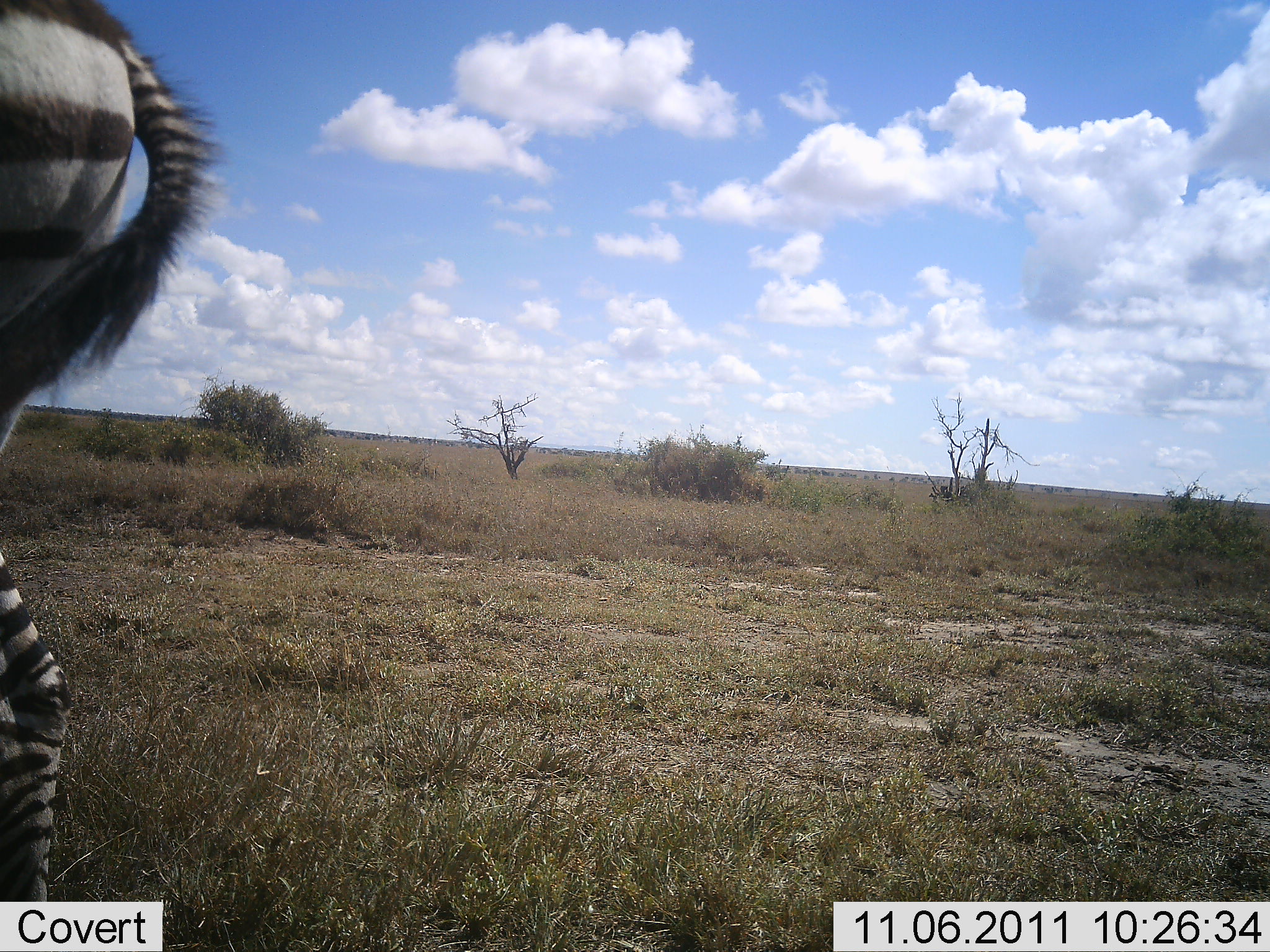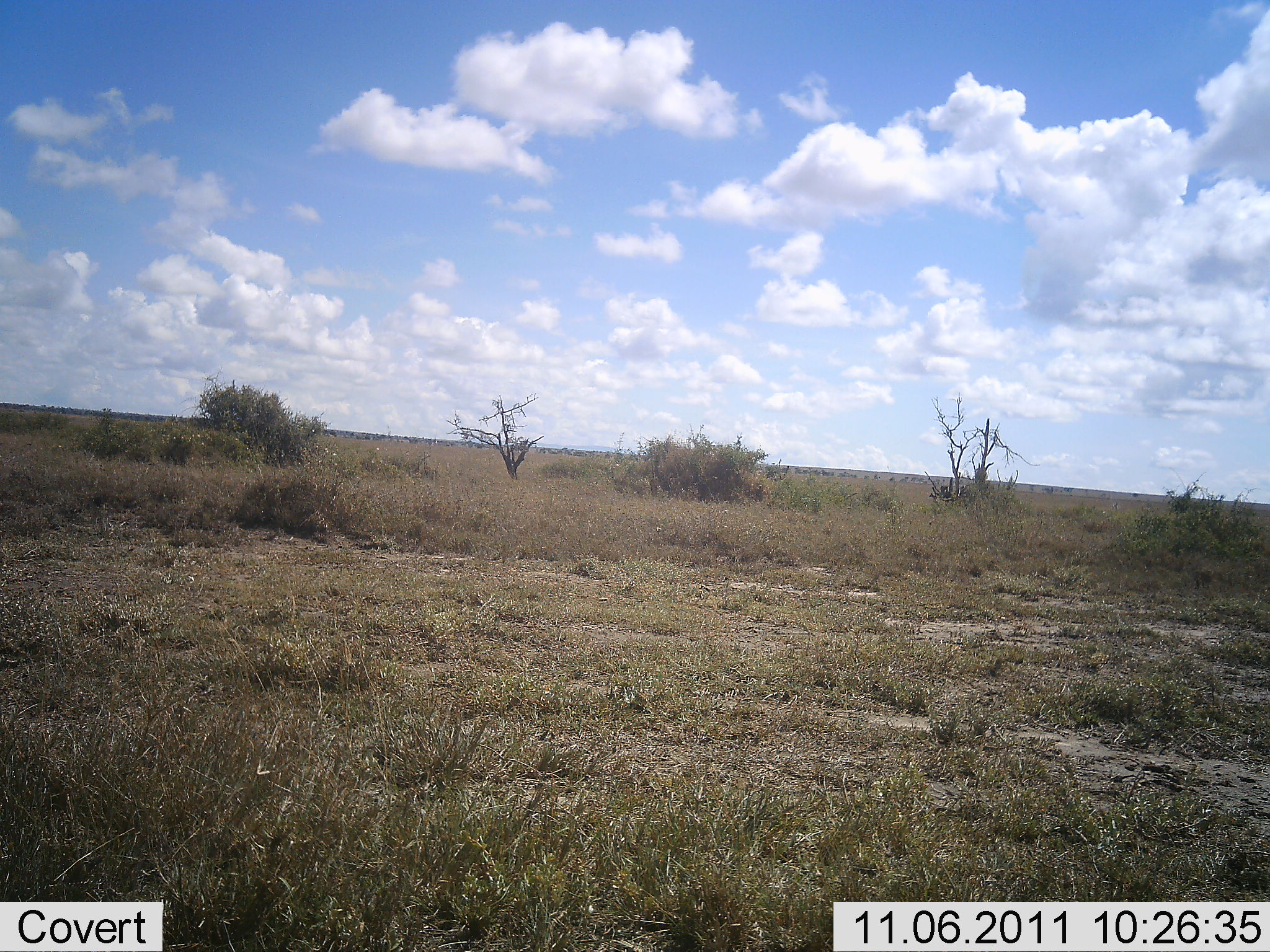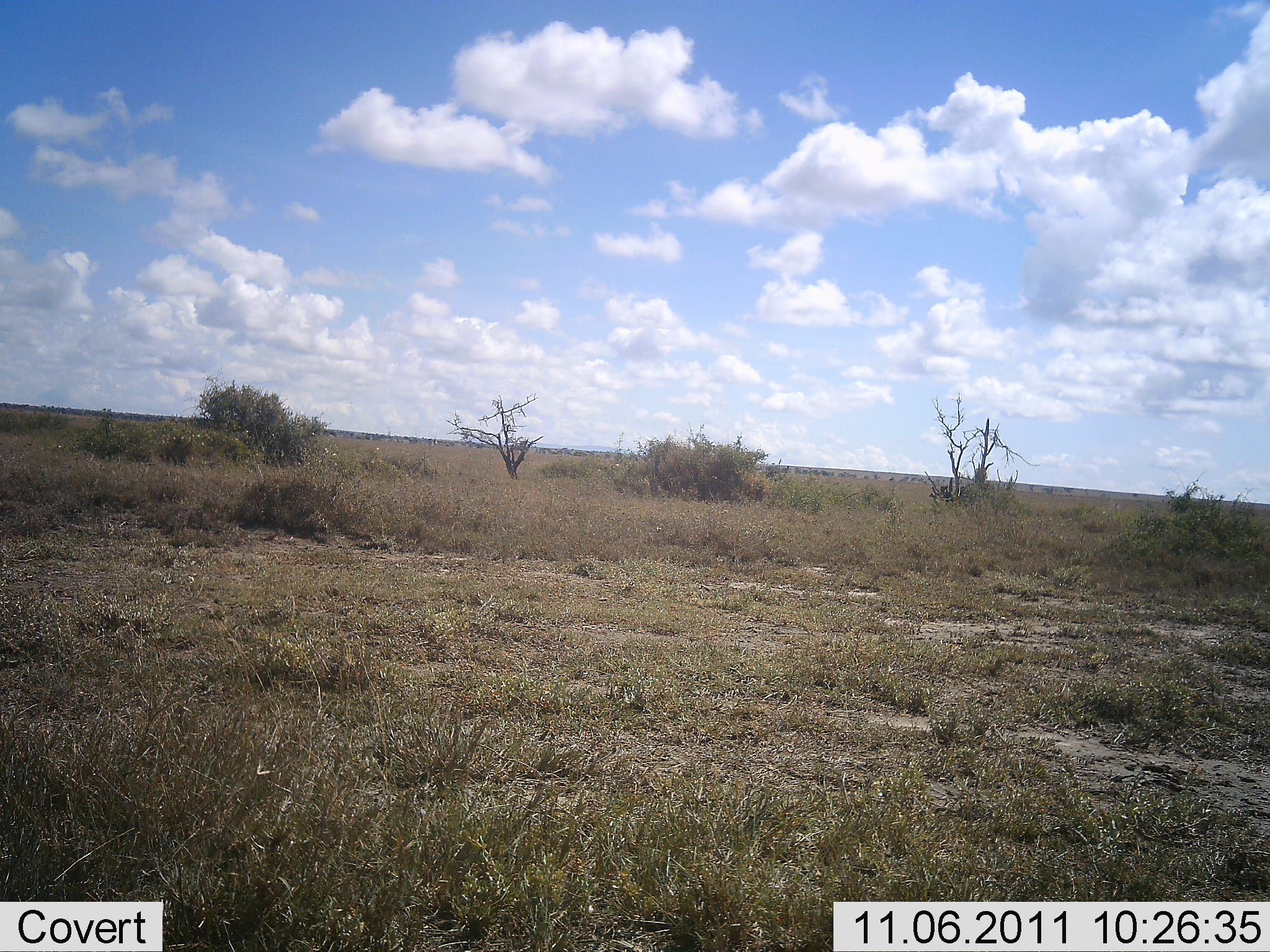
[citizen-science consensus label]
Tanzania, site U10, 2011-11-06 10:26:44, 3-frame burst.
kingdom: Animalia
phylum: Chordata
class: Mammalia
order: Perissodactyla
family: Equidae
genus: Equus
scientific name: Equus quagga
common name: plains zebra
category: zebra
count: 1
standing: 17%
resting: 0%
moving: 92%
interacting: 0%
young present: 0%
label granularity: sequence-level